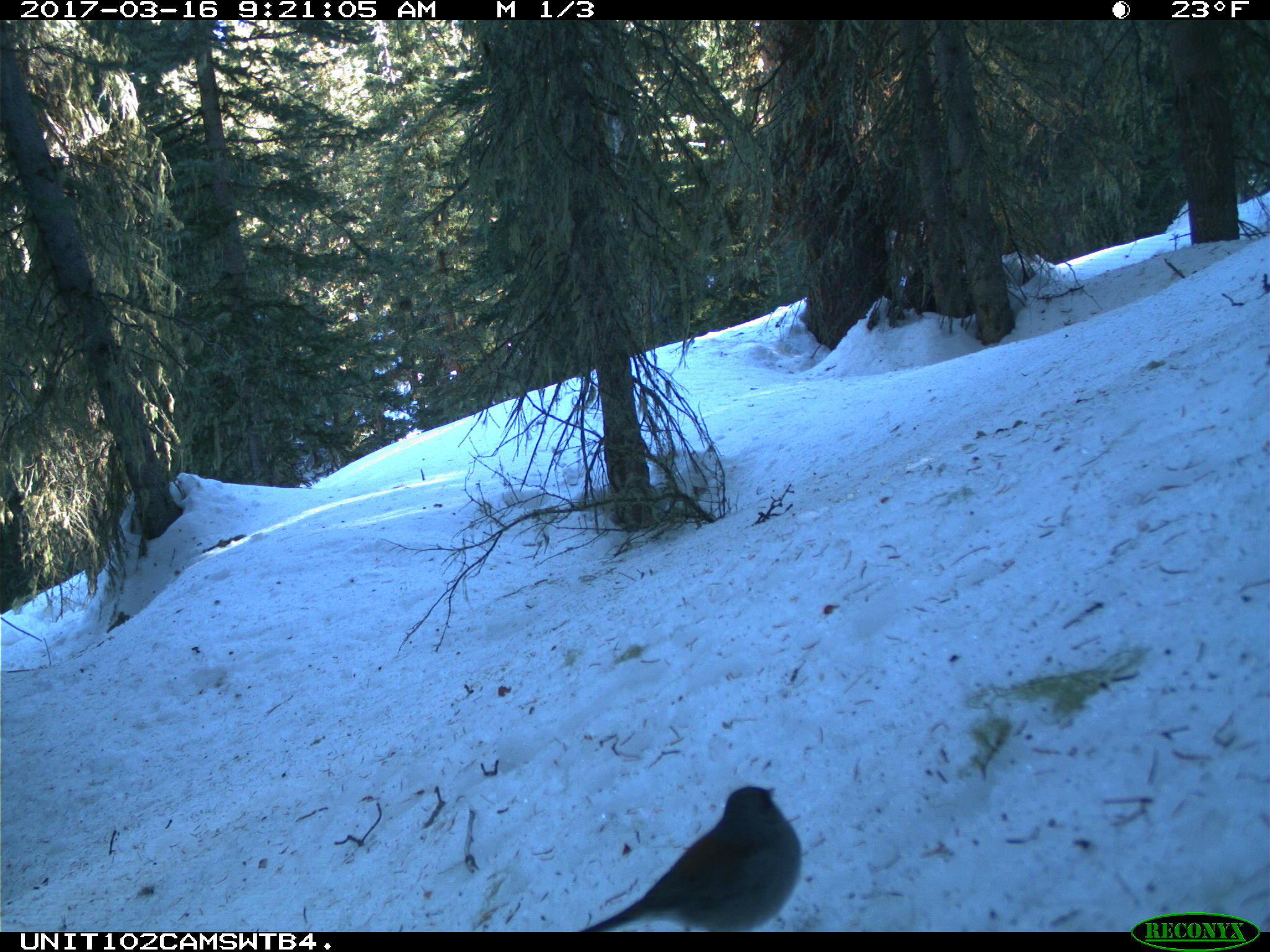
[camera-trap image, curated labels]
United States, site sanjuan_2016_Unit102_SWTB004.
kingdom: Animalia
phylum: Chordata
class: Aves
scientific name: Aves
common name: birds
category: unidentified bird